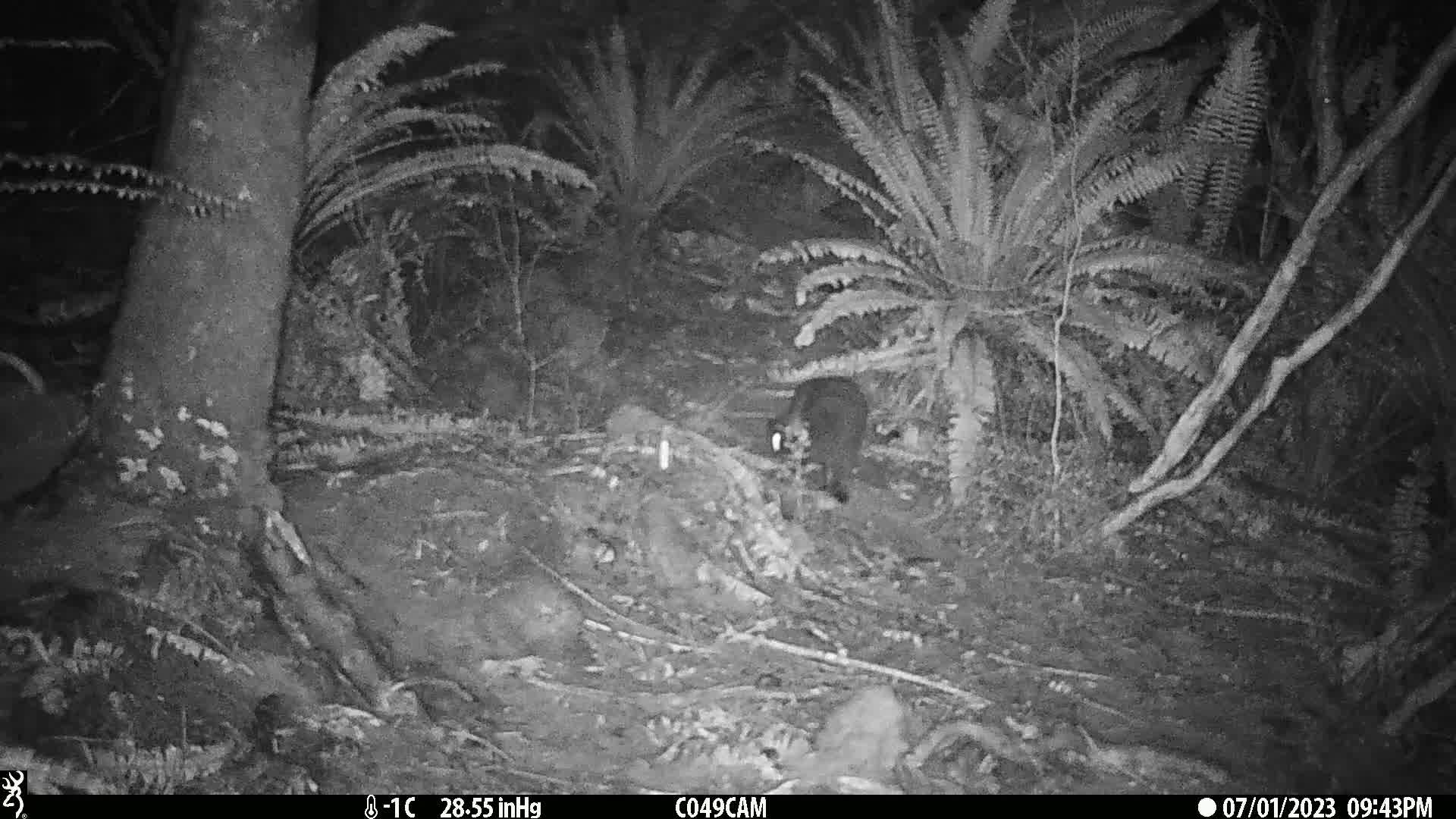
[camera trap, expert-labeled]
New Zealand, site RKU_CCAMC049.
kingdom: Animalia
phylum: Chordata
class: Mammalia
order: Carnivora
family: Felidae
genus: Felis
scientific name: Felis catus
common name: domestic cat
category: cat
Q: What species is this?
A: Cat (domestic cat) (Felis catus).